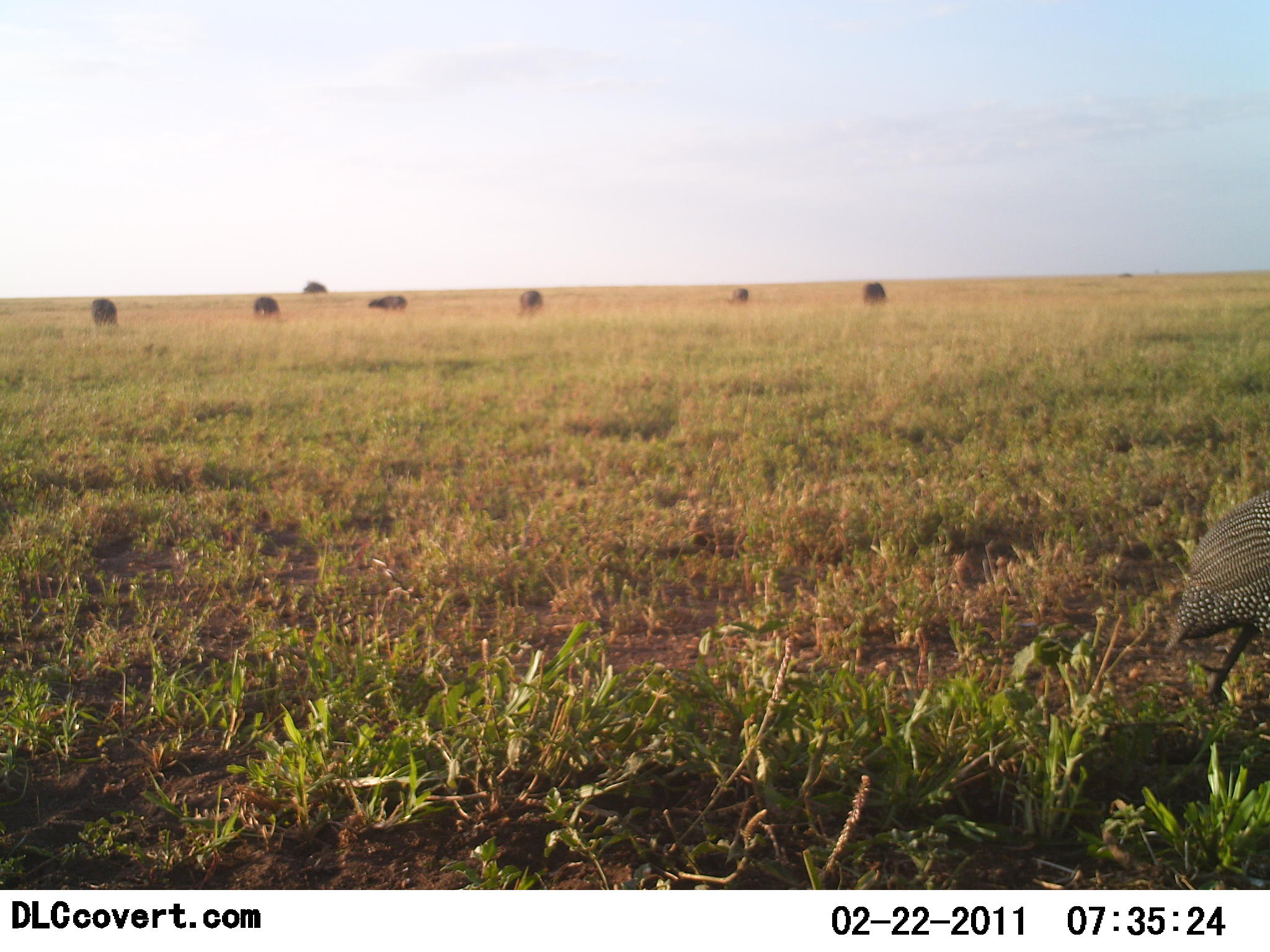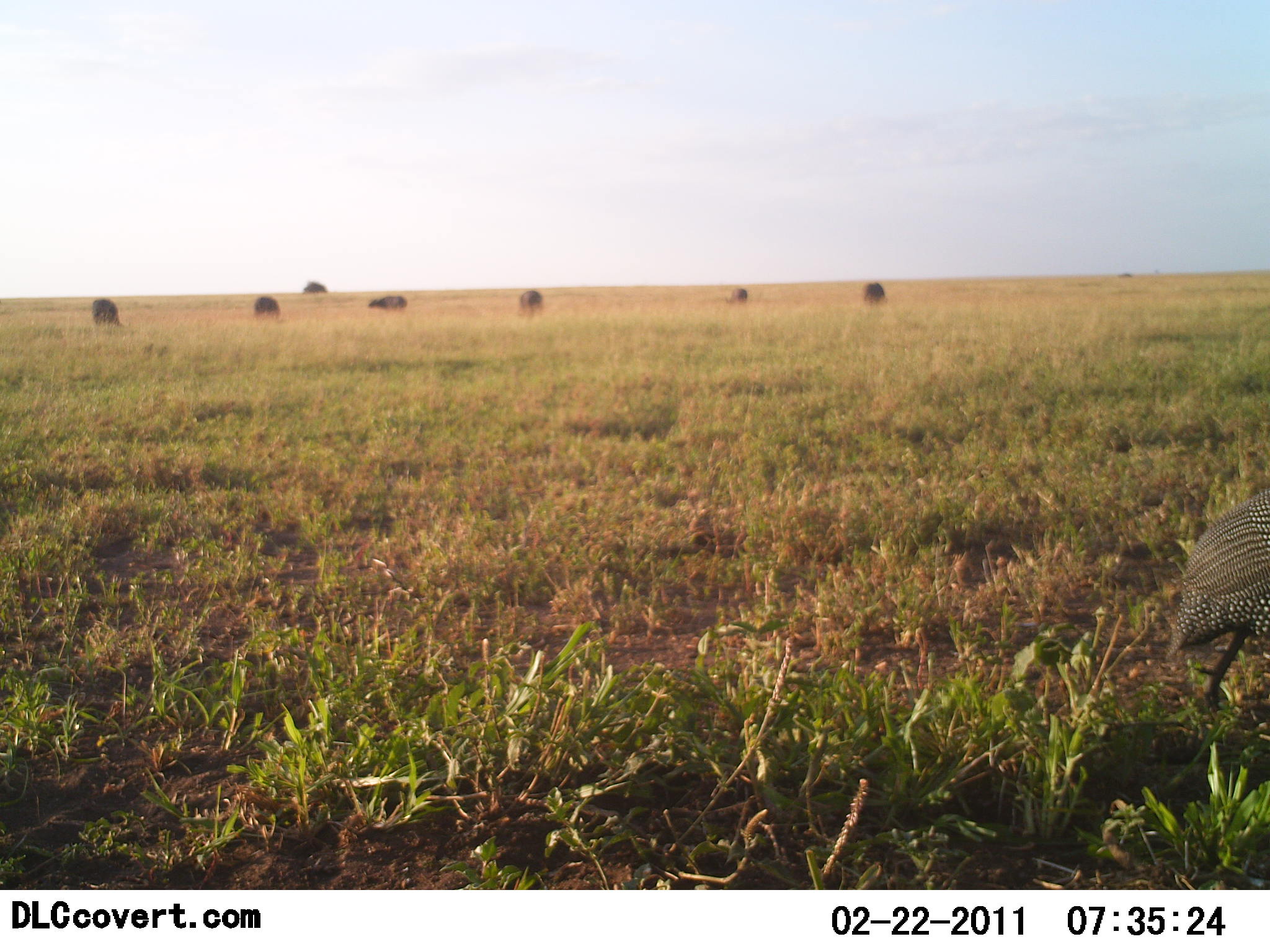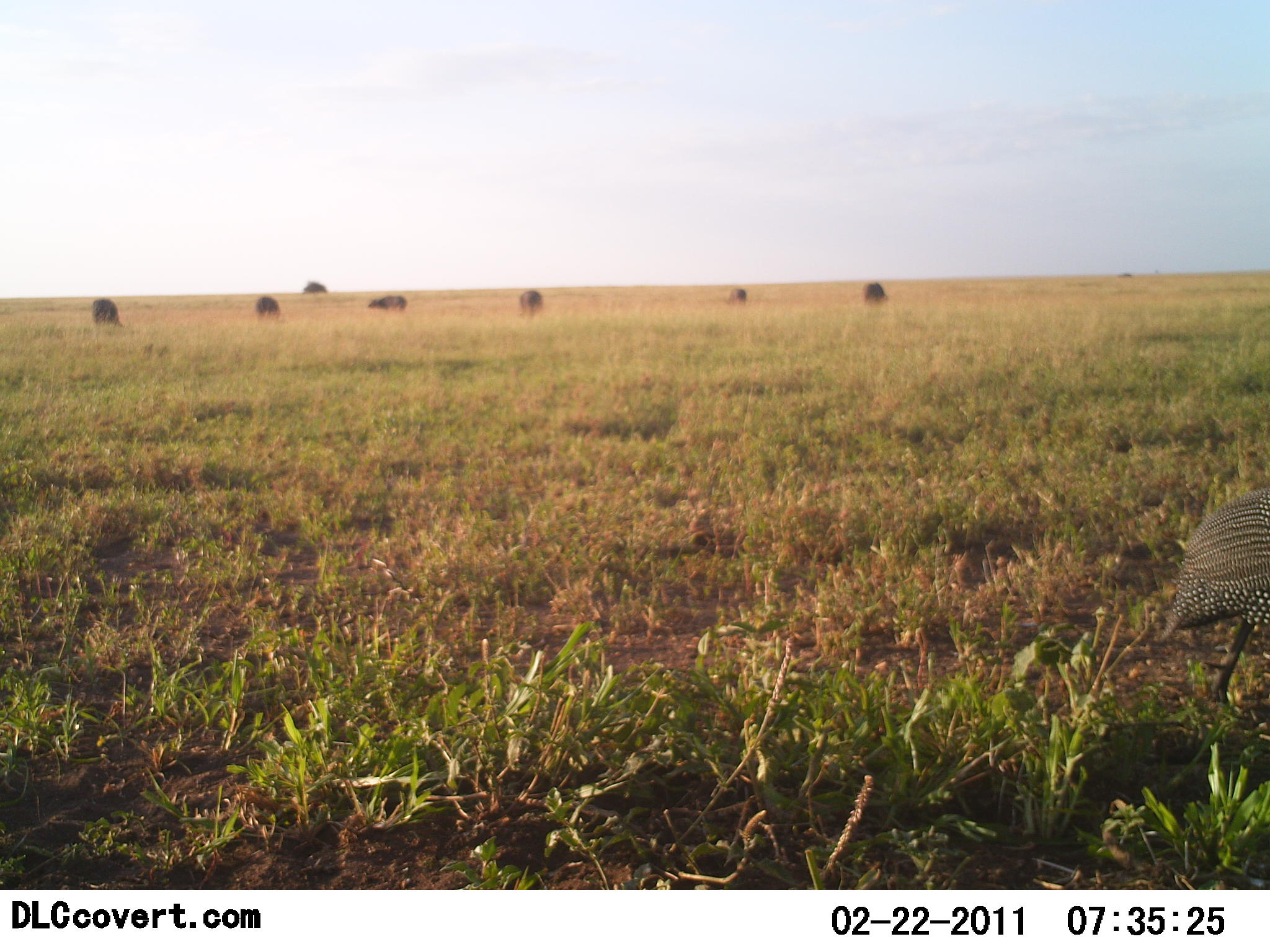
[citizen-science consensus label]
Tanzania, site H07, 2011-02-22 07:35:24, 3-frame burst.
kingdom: Animalia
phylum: Chordata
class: Aves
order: Galliformes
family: Numididae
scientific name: Numididae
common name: guinea fowl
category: guineafowl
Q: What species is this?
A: Guineafowl (guinea fowl) (Numididae).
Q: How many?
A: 1.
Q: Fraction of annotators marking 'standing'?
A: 57%.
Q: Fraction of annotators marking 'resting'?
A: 0%.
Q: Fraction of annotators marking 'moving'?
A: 48%.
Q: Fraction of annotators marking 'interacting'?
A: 0%.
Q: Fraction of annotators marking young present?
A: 0%.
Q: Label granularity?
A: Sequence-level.